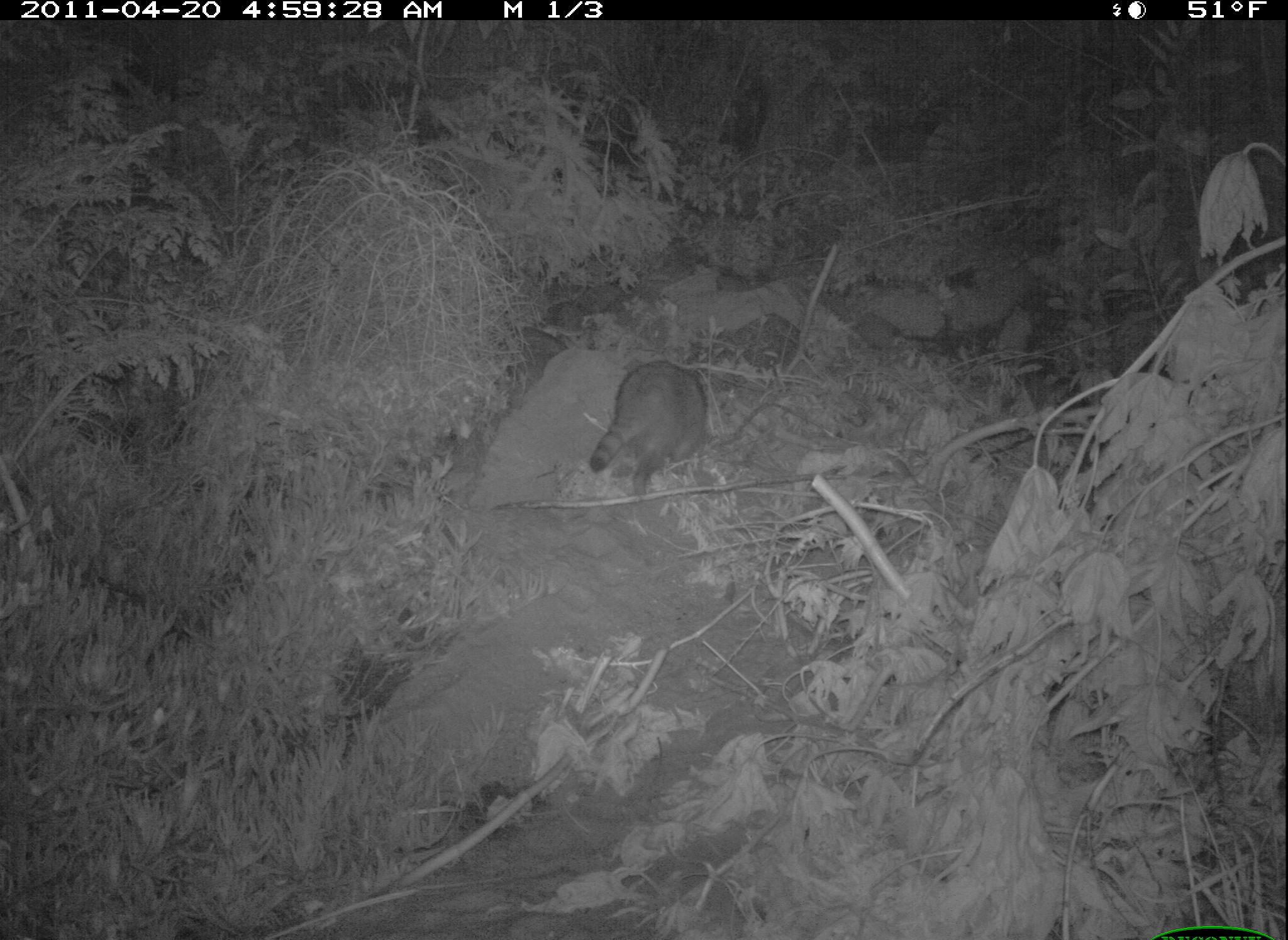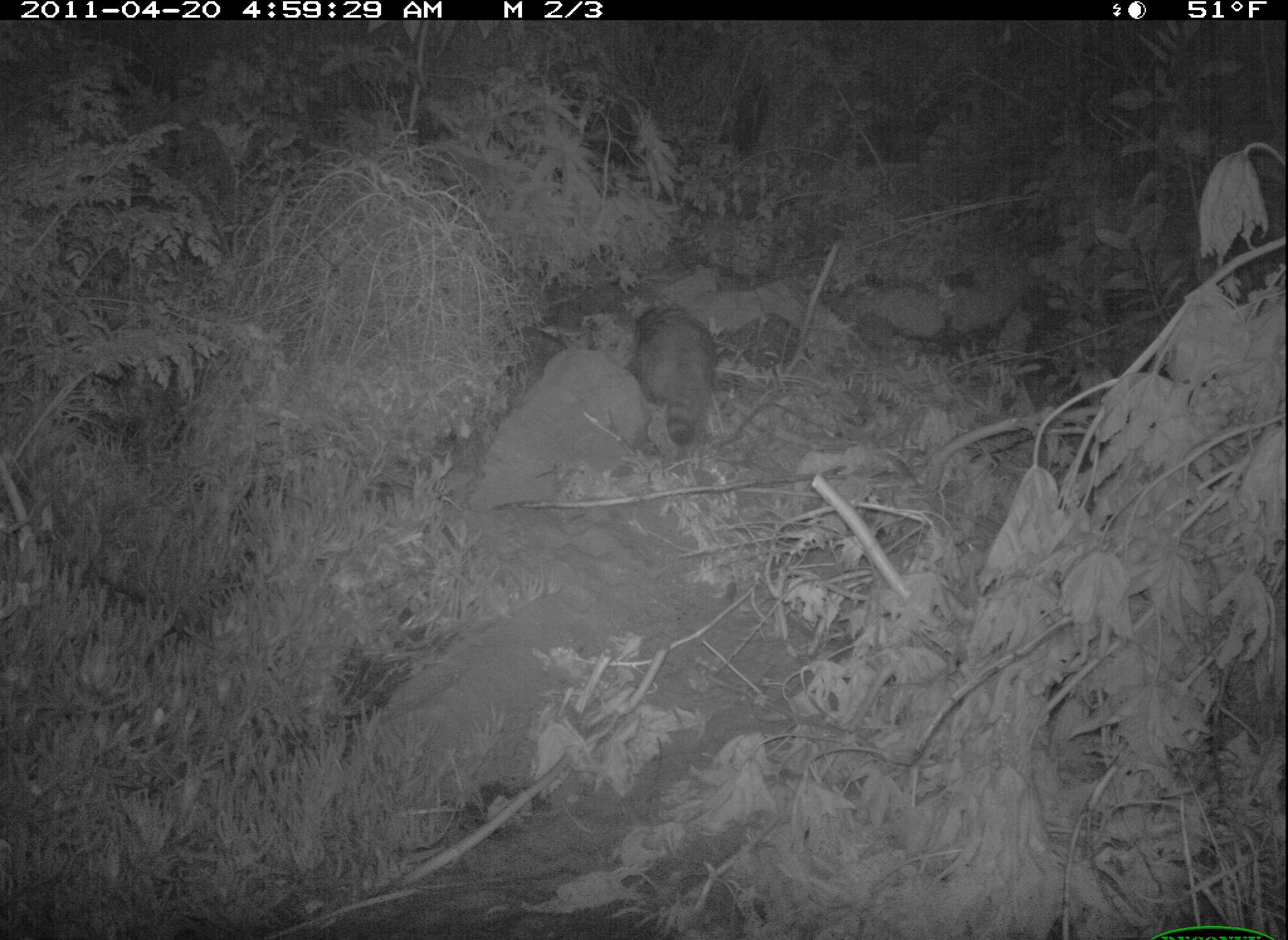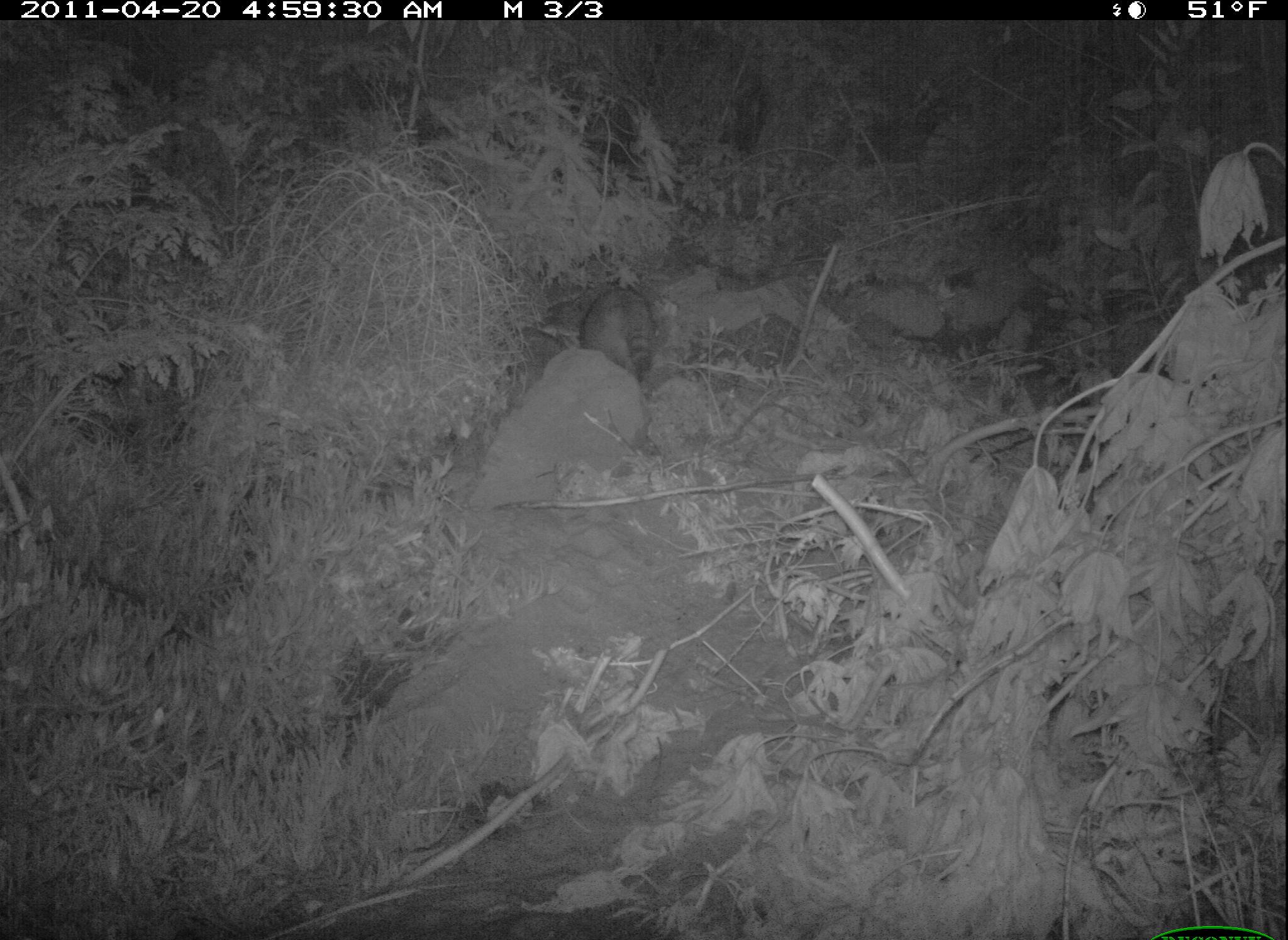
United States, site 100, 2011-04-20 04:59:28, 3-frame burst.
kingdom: Animalia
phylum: Chordata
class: Mammalia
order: Carnivora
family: Procyonidae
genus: Procyon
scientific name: Procyon lotor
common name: raccoon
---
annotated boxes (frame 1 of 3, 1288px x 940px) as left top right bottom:
raccoon: 584 353 721 515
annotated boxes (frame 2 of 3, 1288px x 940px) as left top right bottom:
raccoon: 620 294 738 457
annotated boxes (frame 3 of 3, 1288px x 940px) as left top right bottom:
raccoon: 565 264 691 401